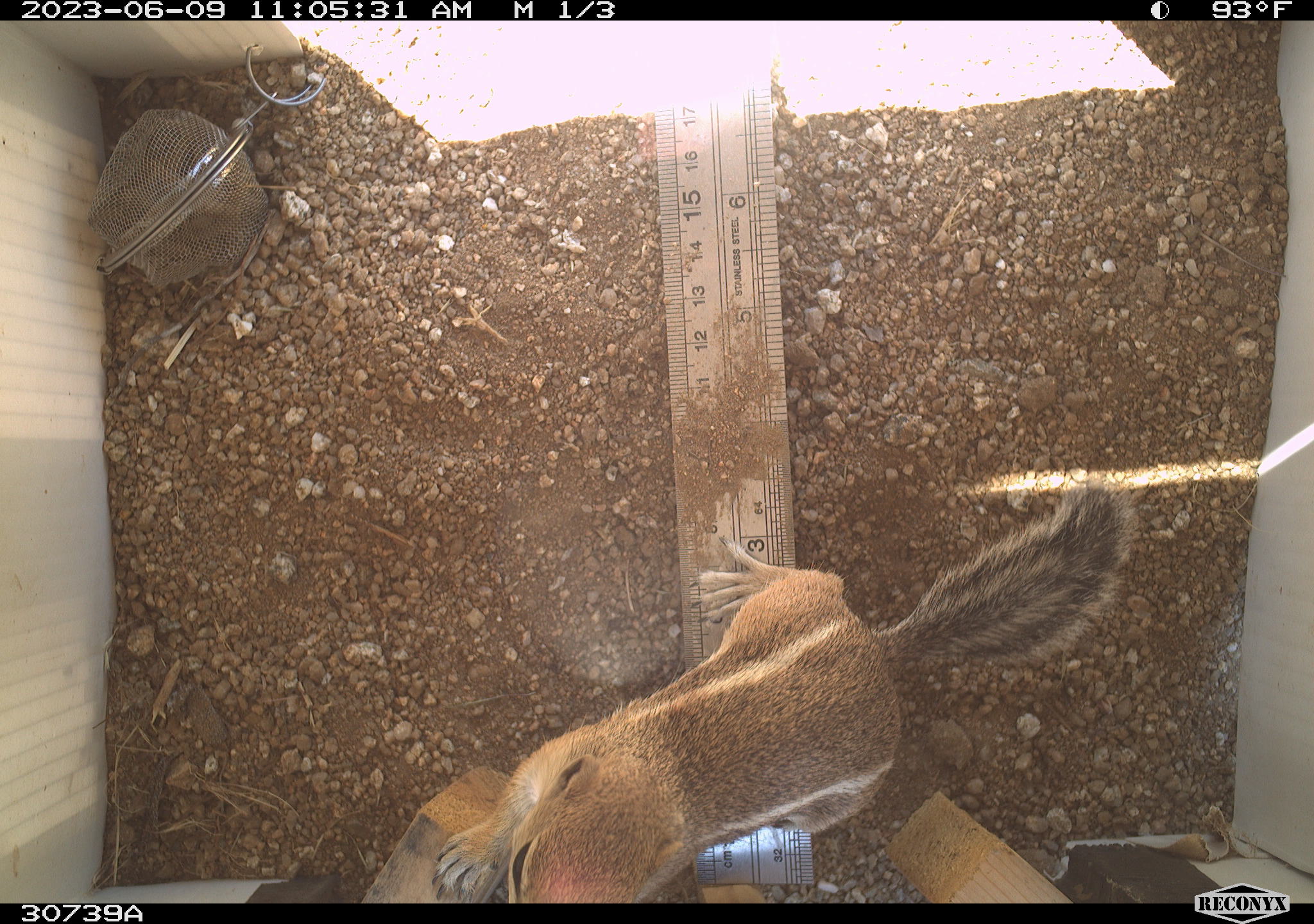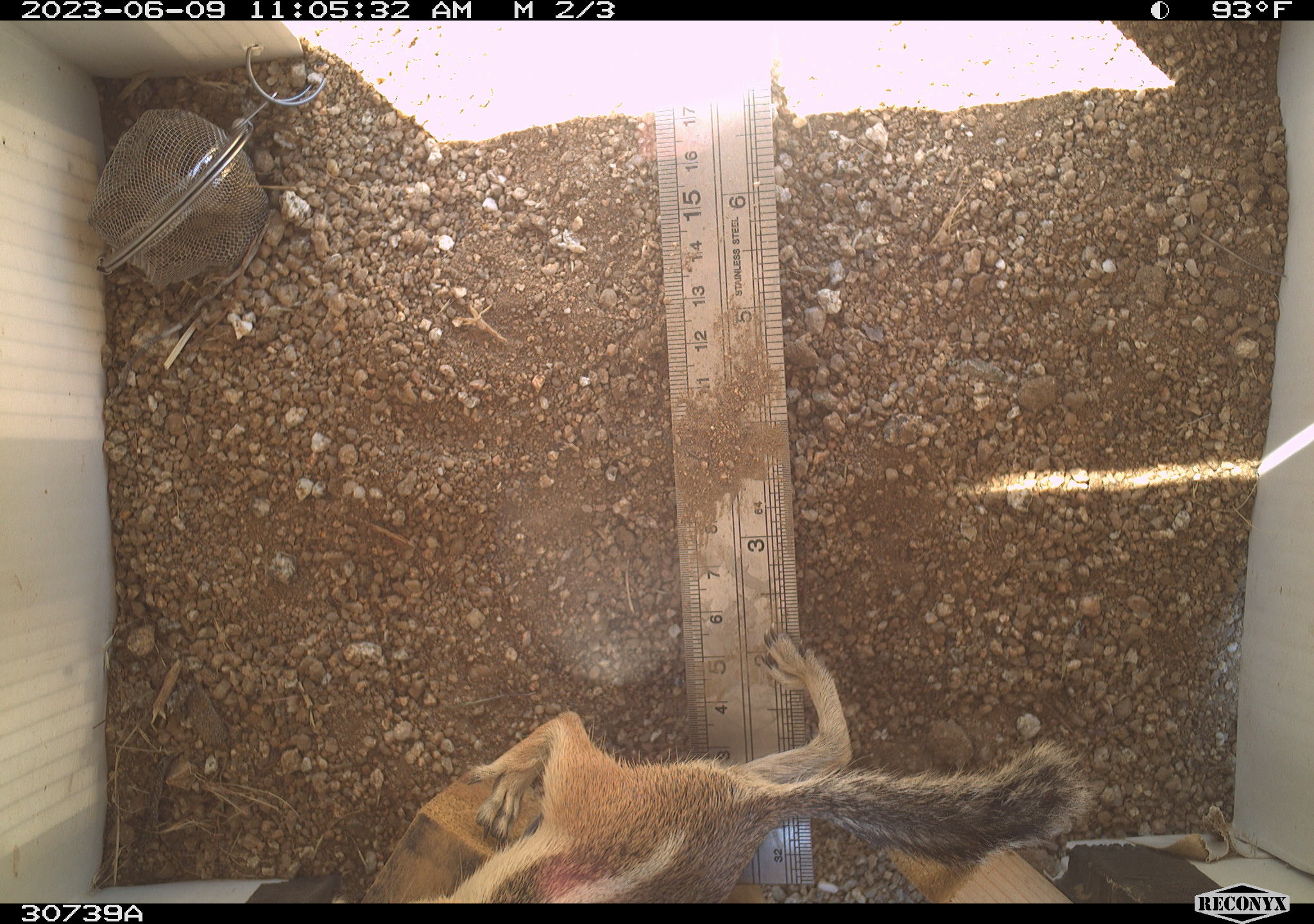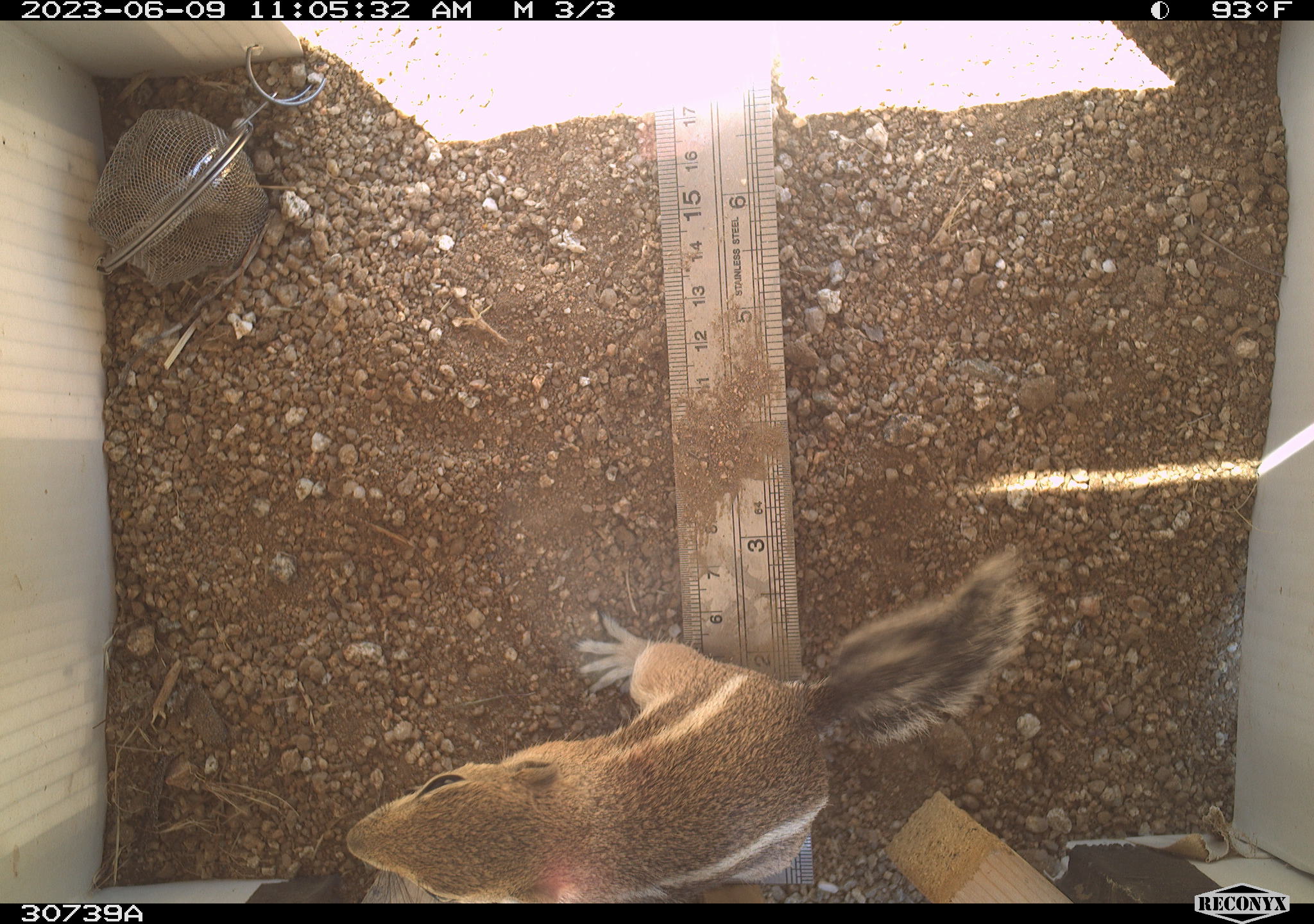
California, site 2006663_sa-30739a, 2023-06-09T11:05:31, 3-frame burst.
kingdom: Animalia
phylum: Chordata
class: Mammalia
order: Rodentia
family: Sciuridae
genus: Ammospermophilus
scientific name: Ammospermophilus leucurus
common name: white-tailed antelope squirrel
White-tailed antelope squirrel (Ammospermophilus leucurus).